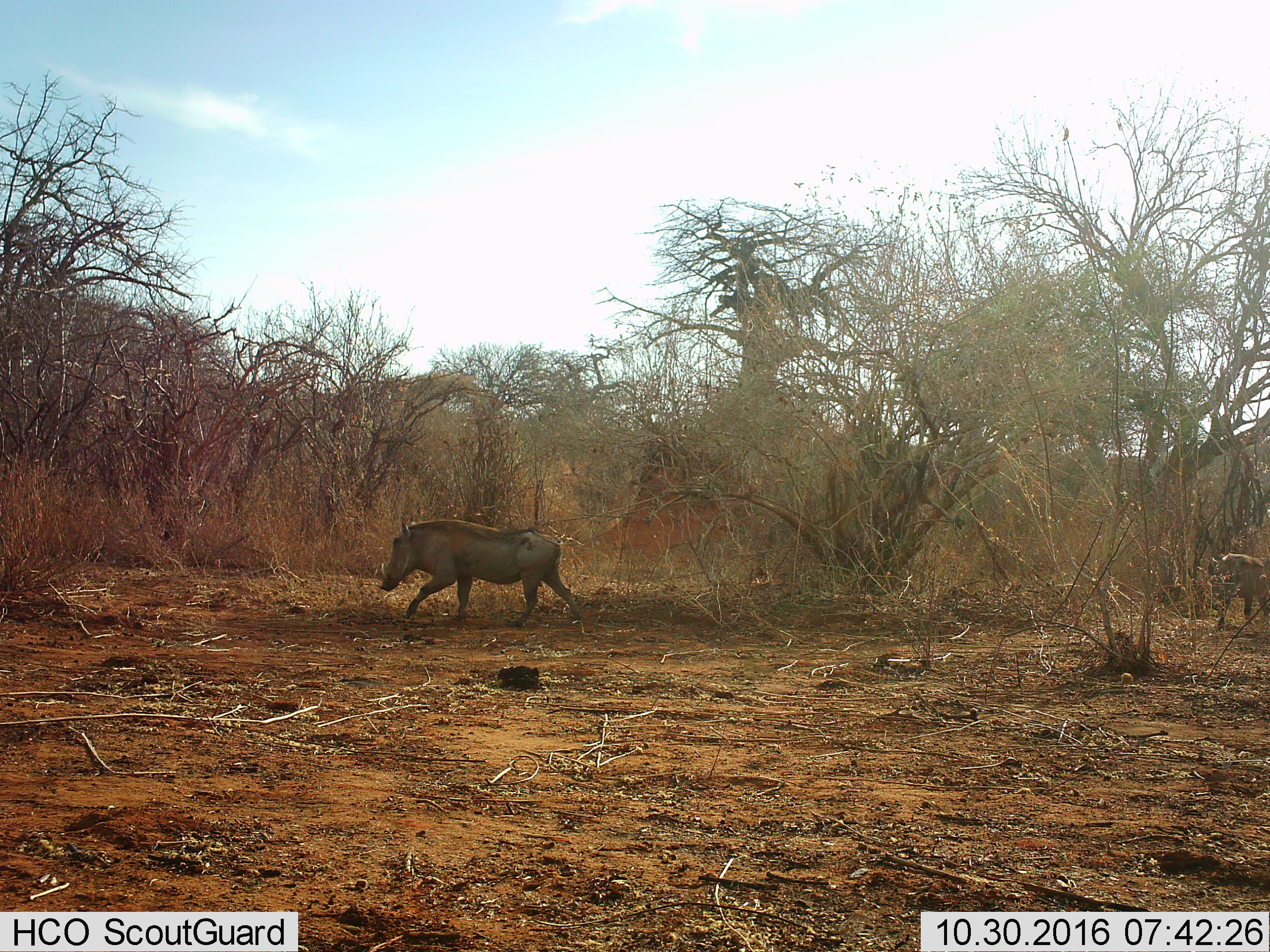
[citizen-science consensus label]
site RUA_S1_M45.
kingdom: Animalia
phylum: Chordata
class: Mammalia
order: Artiodactyla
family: Suidae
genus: Phacochoerus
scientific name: Phacochoerus africanus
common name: warthog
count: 2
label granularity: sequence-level